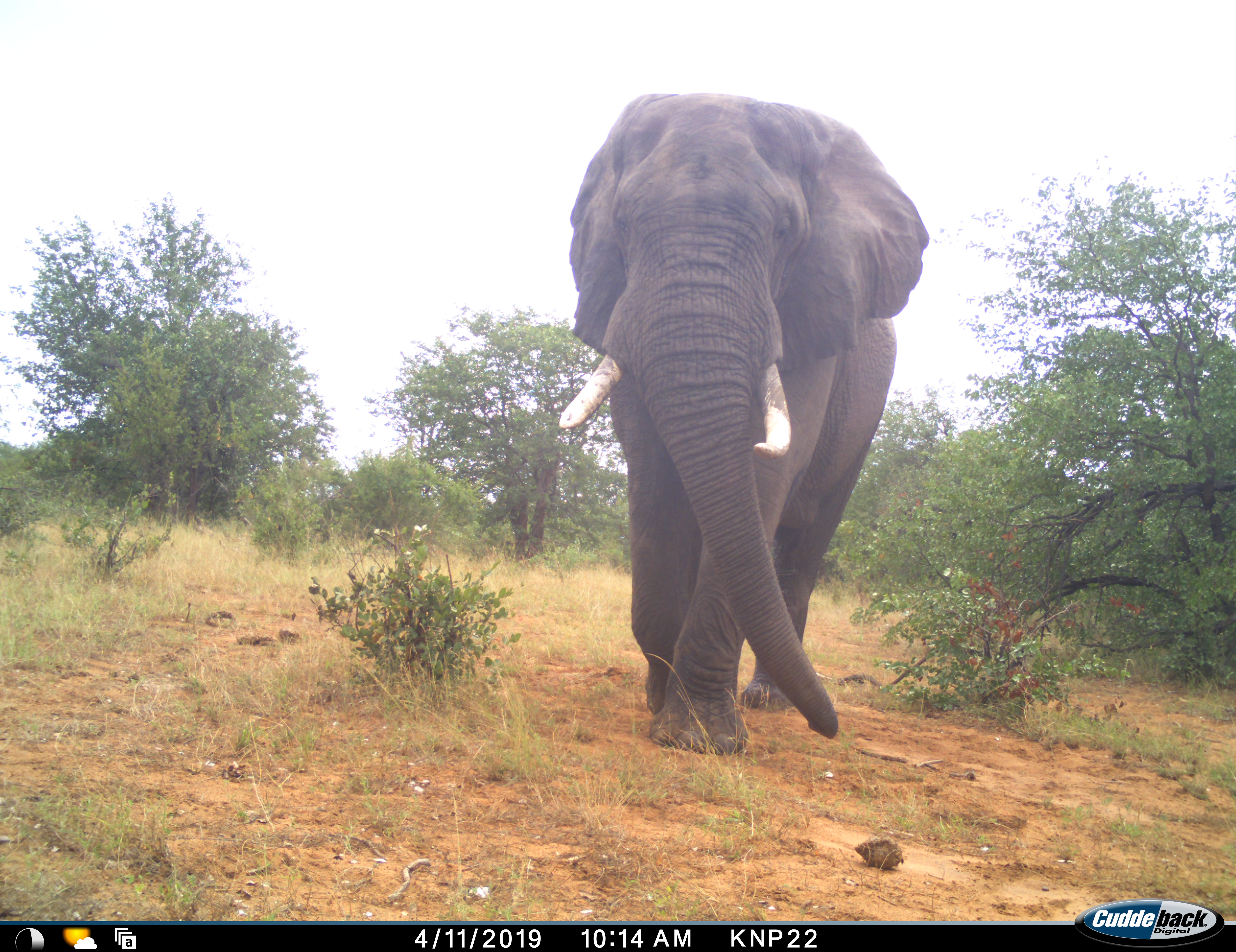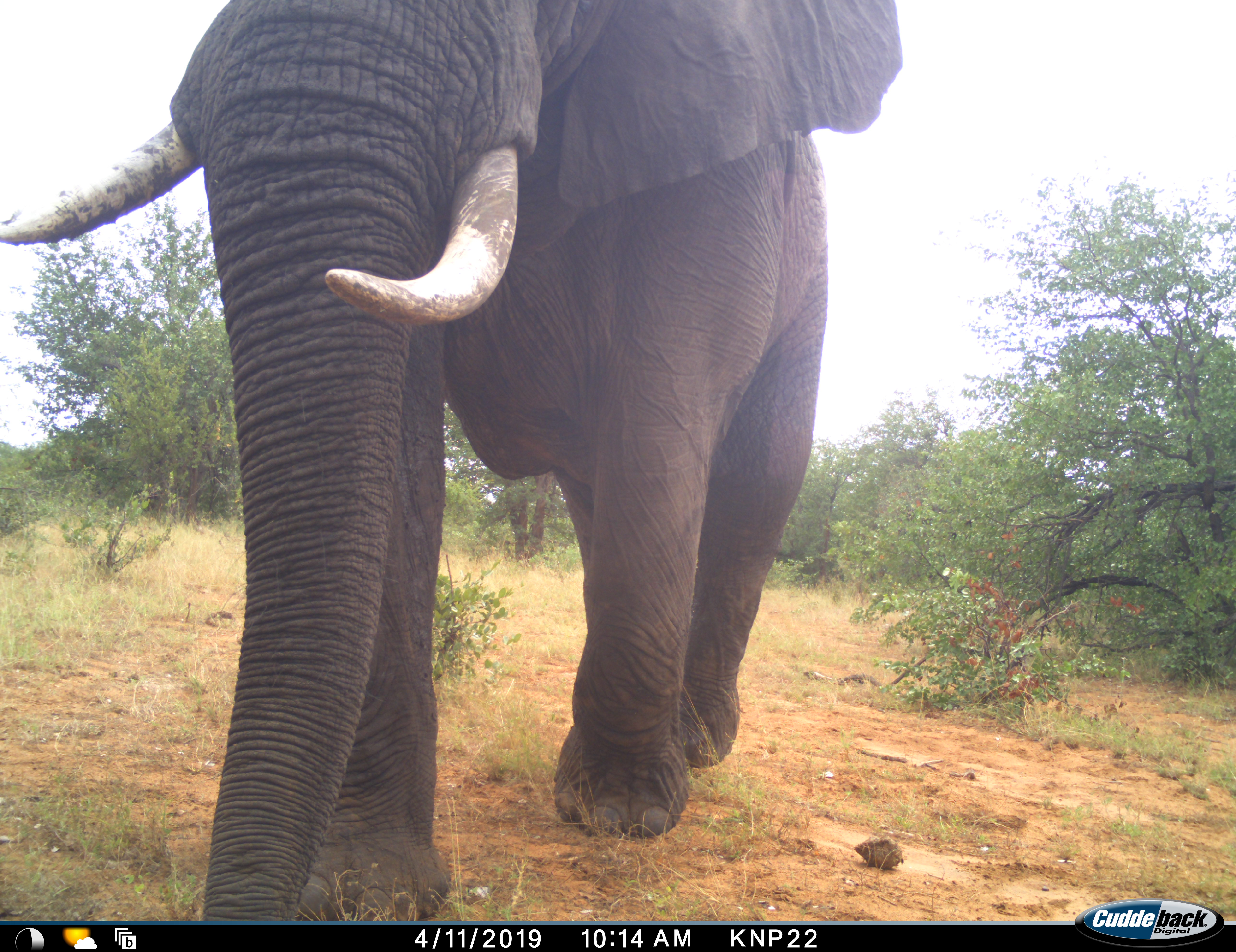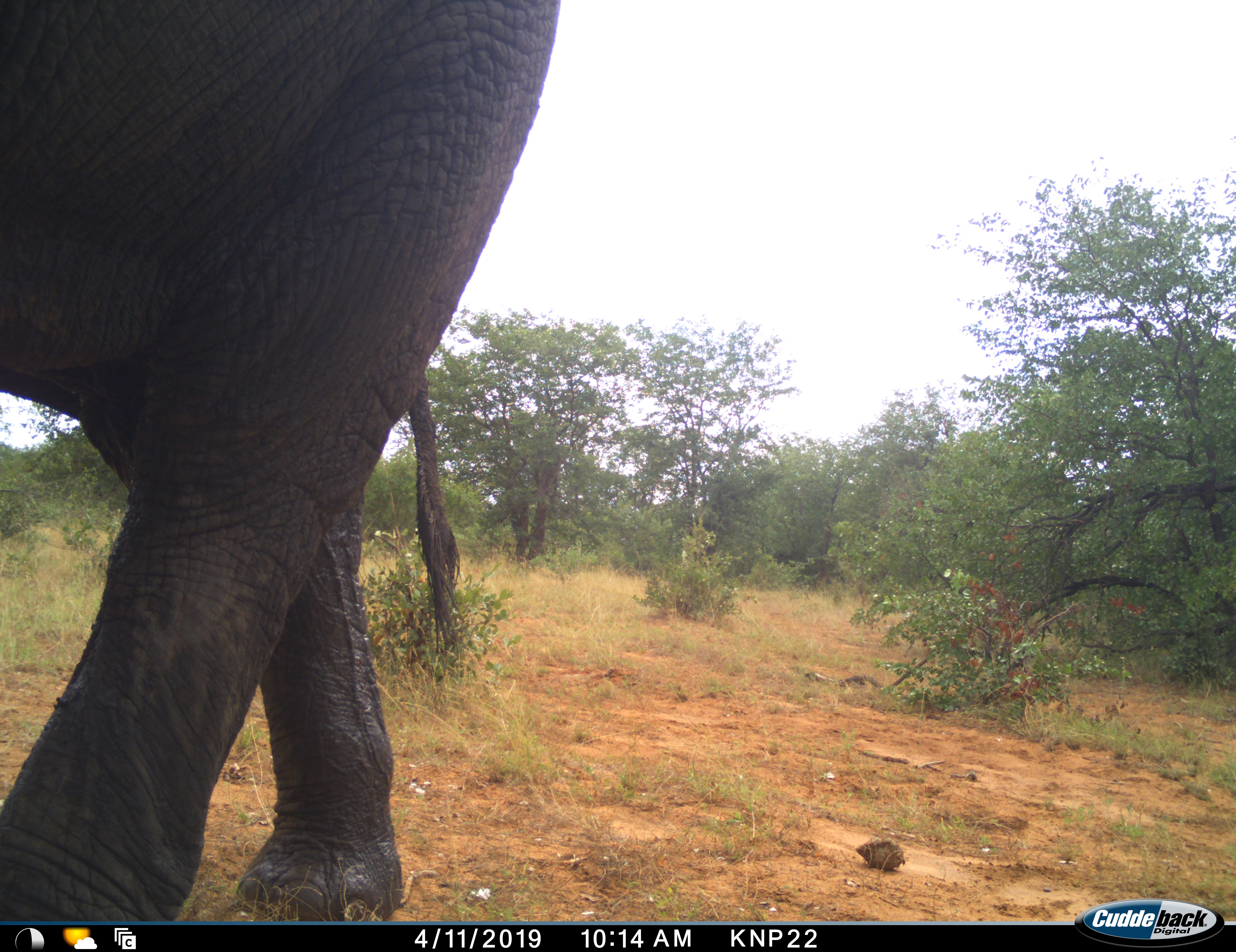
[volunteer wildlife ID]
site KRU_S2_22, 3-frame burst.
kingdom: Animalia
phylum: Chordata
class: Mammalia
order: Proboscidea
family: Elephantidae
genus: Loxodonta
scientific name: Loxodonta africana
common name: african bush elephant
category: elephant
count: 1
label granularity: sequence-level